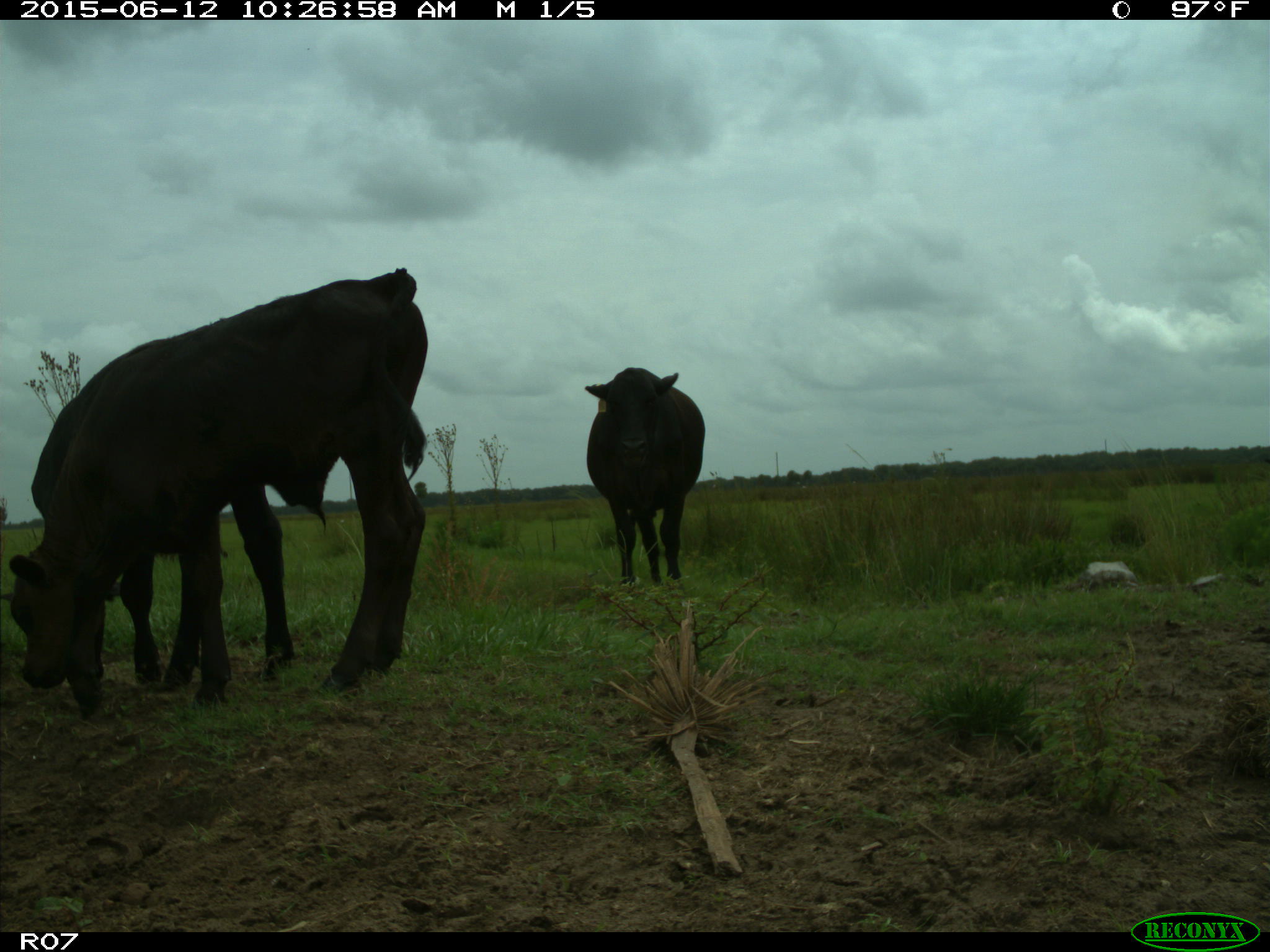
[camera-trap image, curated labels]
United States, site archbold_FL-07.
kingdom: Animalia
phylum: Chordata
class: Mammalia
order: Artiodactyla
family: Bovidae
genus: Bos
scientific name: Bos taurus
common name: domestic cow